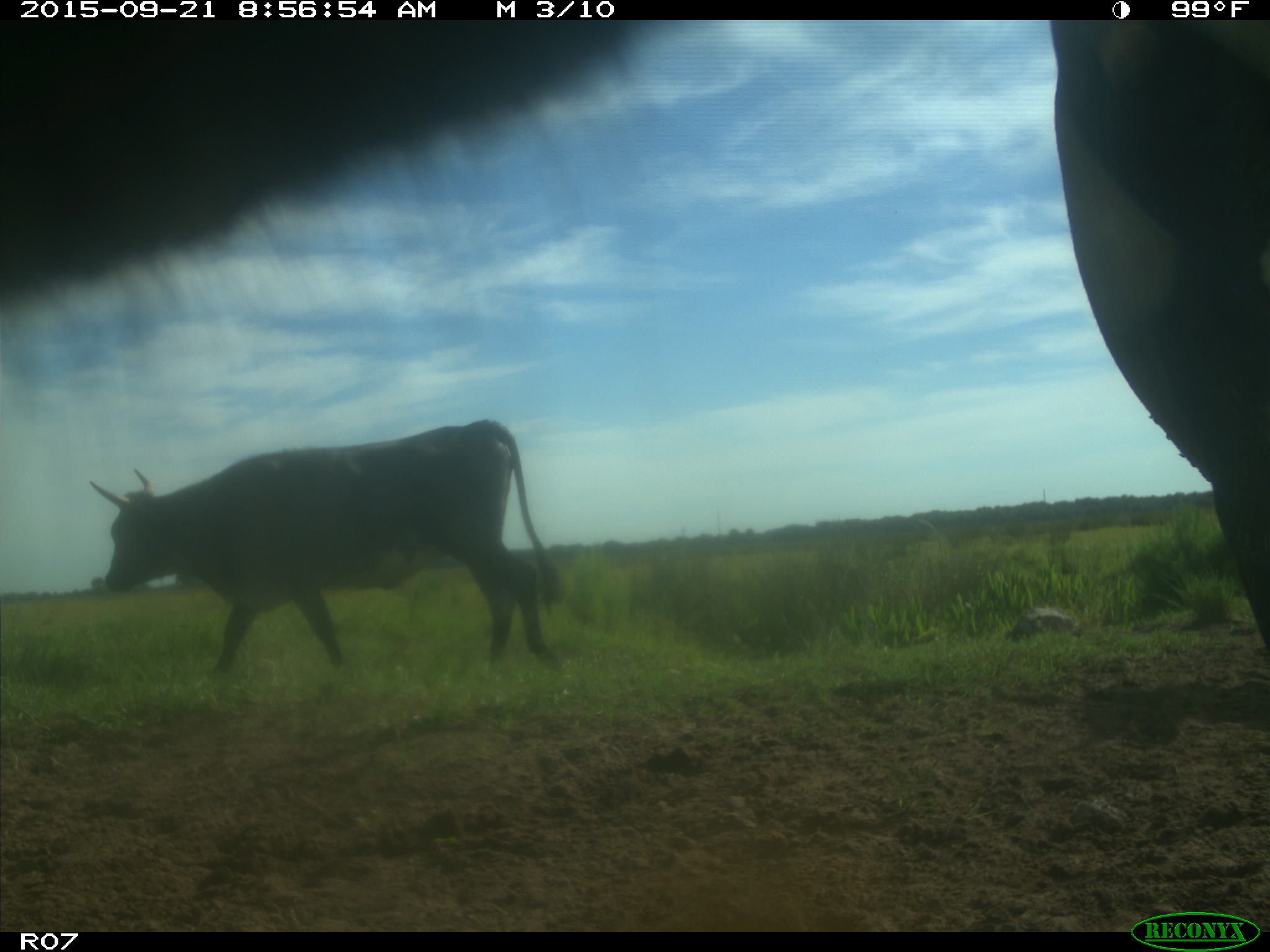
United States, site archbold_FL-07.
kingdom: Animalia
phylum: Chordata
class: Mammalia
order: Artiodactyla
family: Bovidae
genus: Bos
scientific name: Bos taurus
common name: domestic cow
Bos taurus (domestic cow).